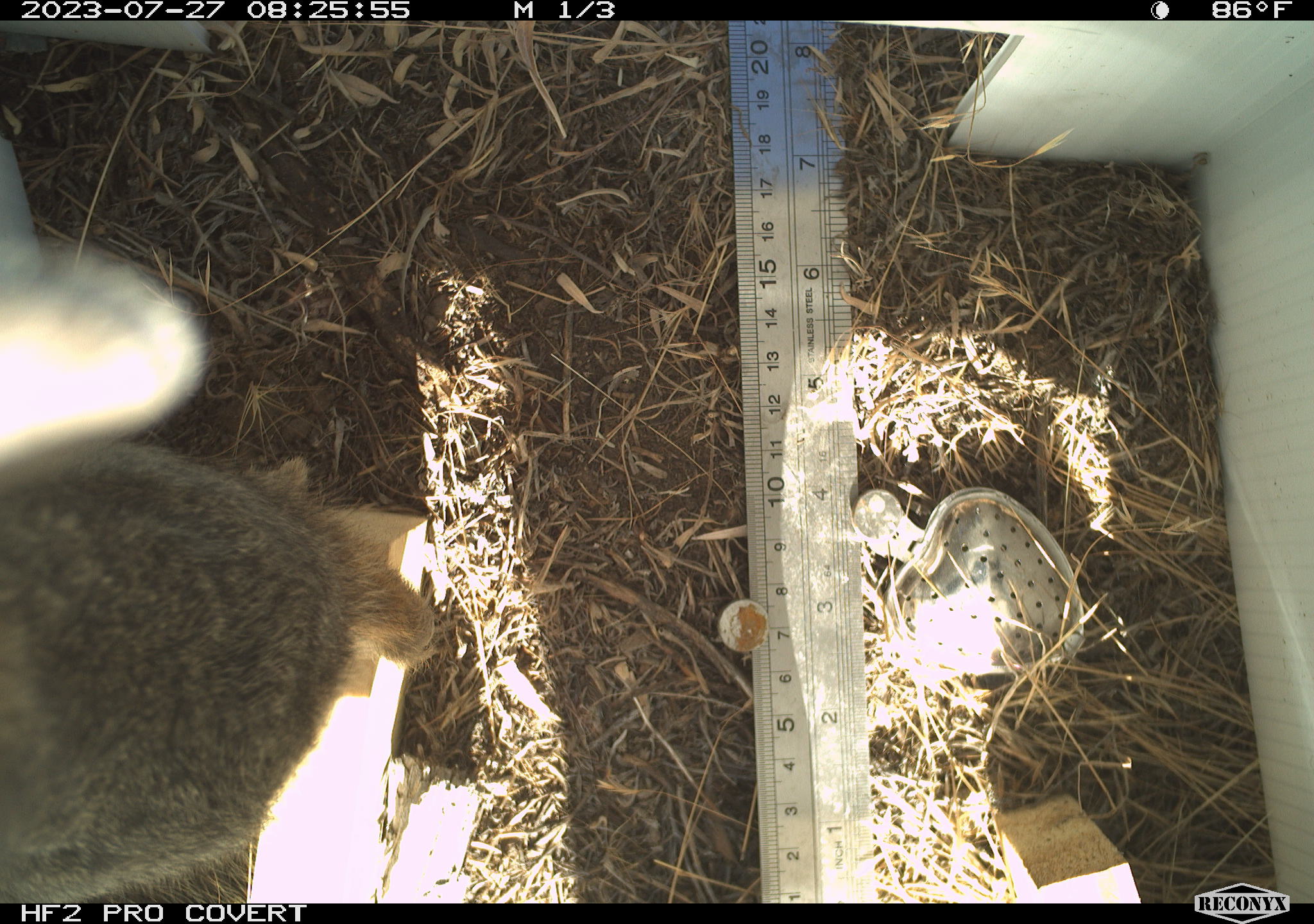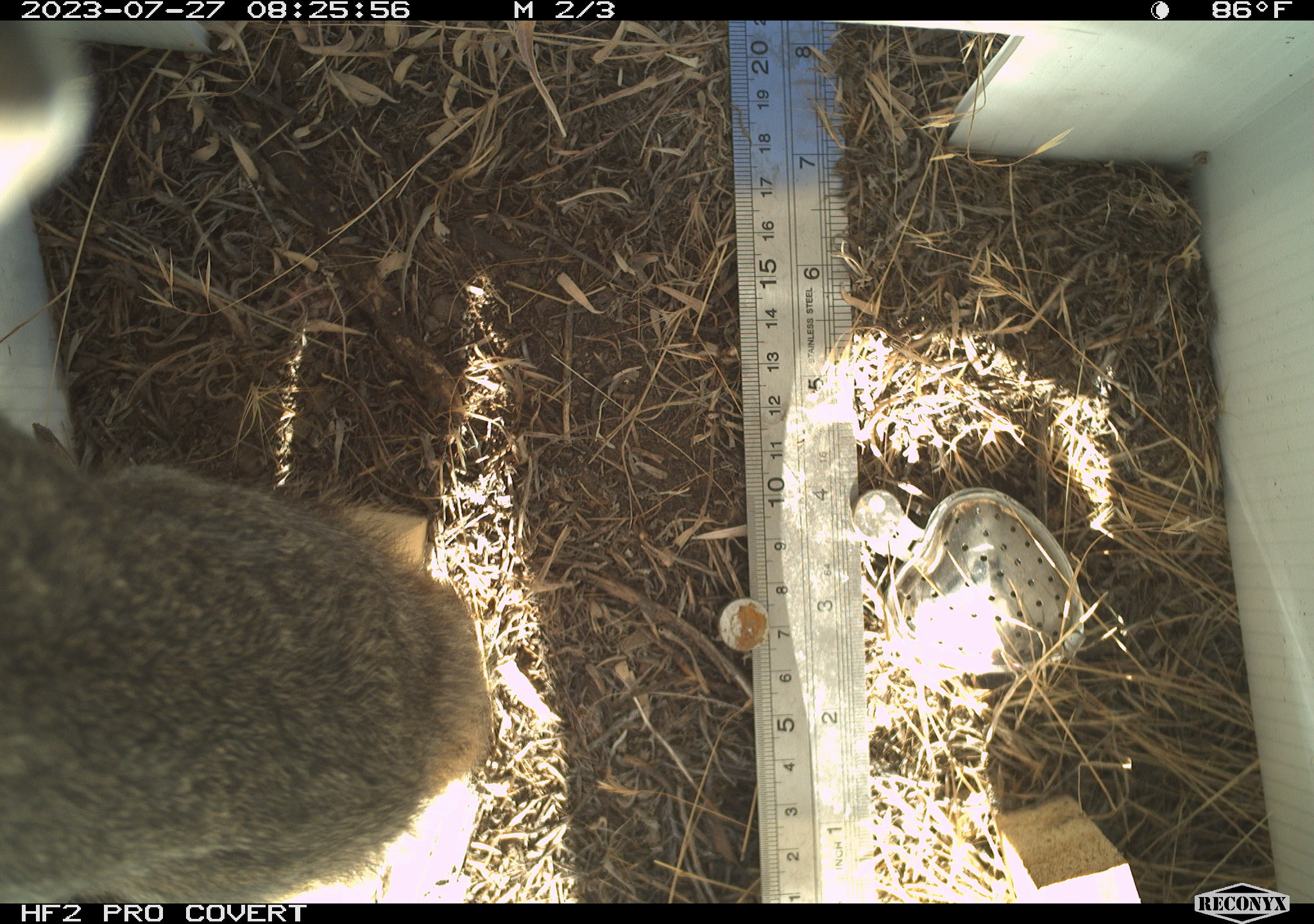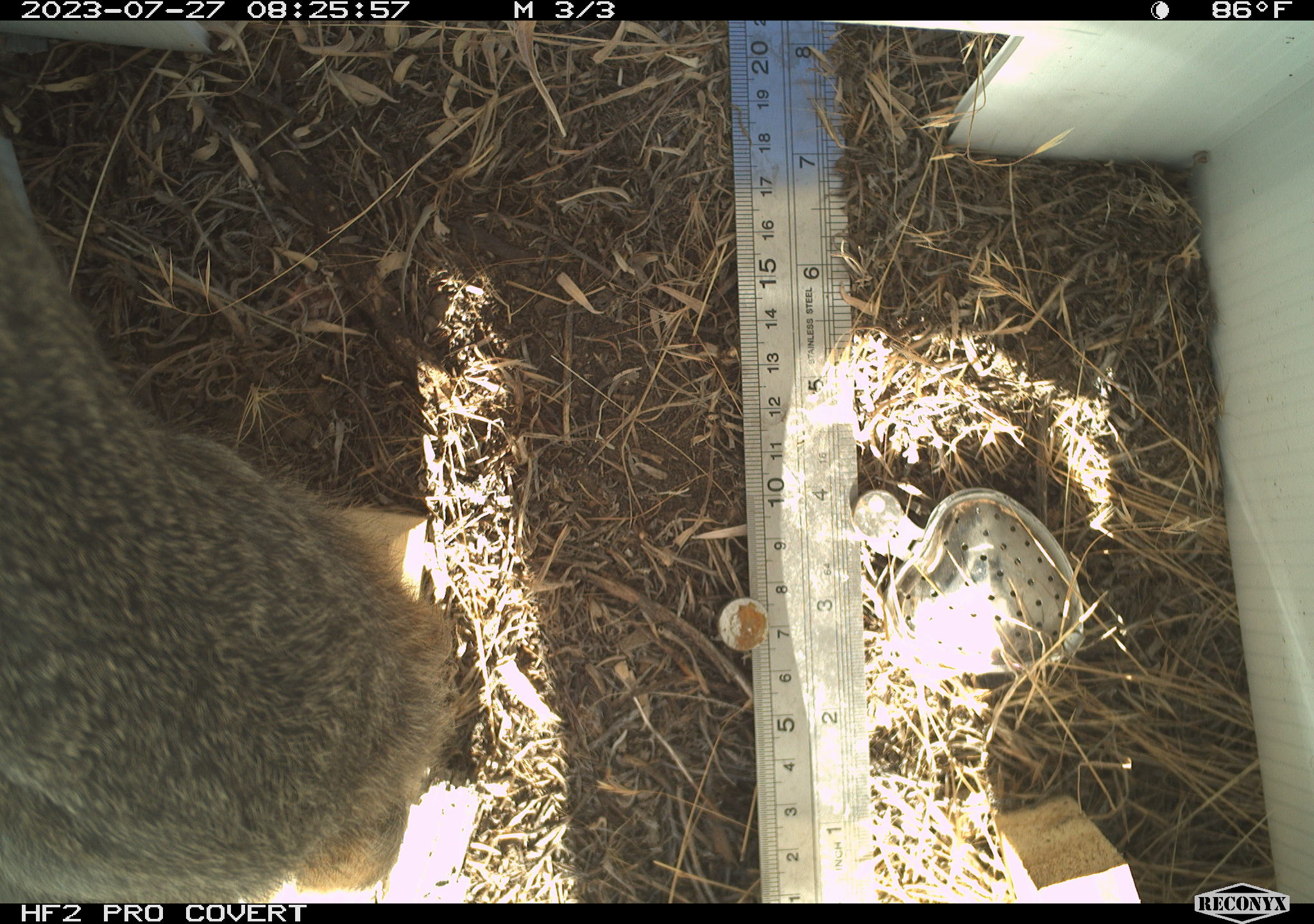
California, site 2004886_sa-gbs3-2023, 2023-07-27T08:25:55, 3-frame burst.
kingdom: Animalia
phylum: Chordata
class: Mammalia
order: Lagomorpha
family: Leporidae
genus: Sylvilagus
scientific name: Sylvilagus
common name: cottontail rabbits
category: sylvilagus species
Sylvilagus species (cottontail rabbits) (Sylvilagus).